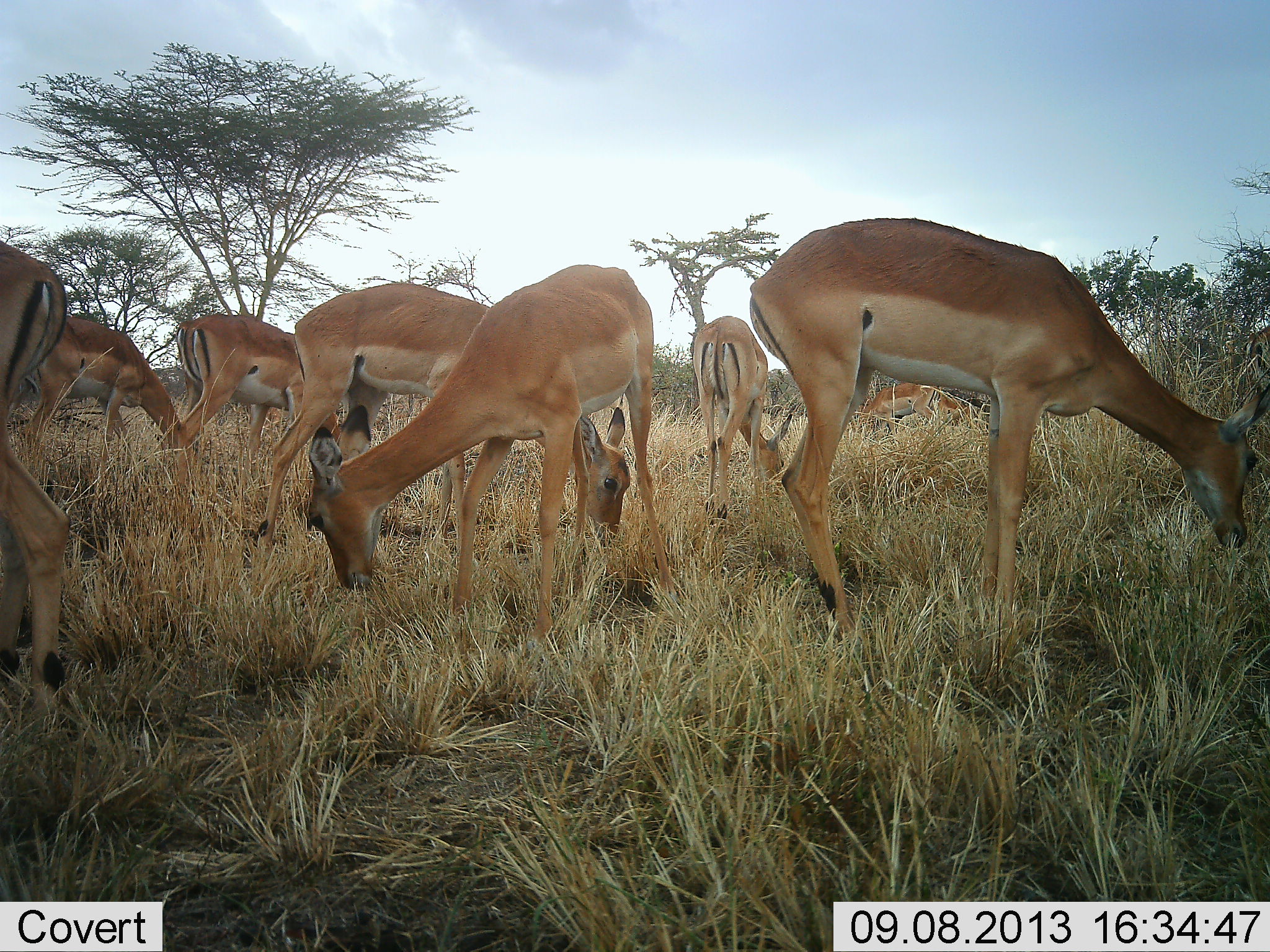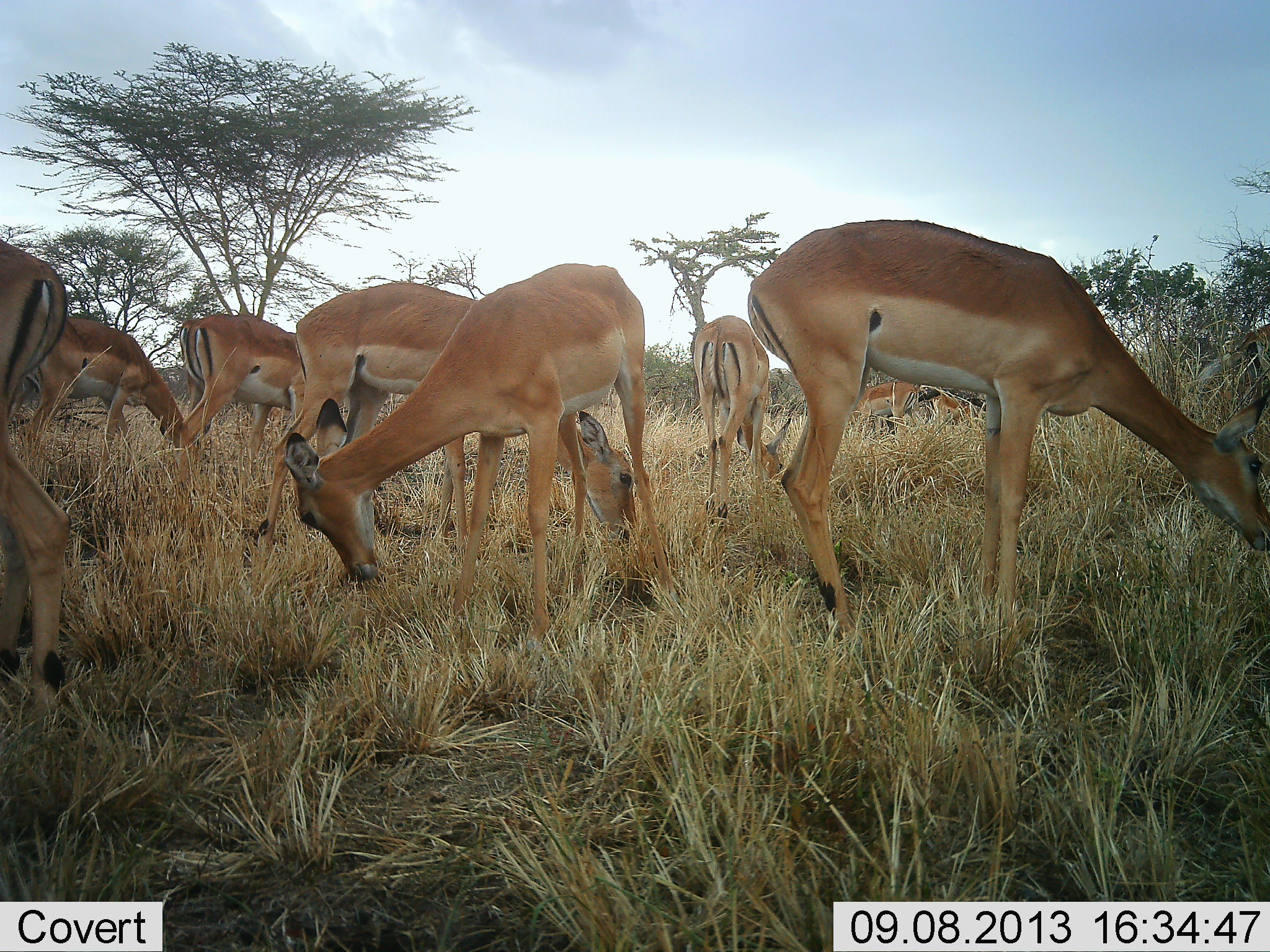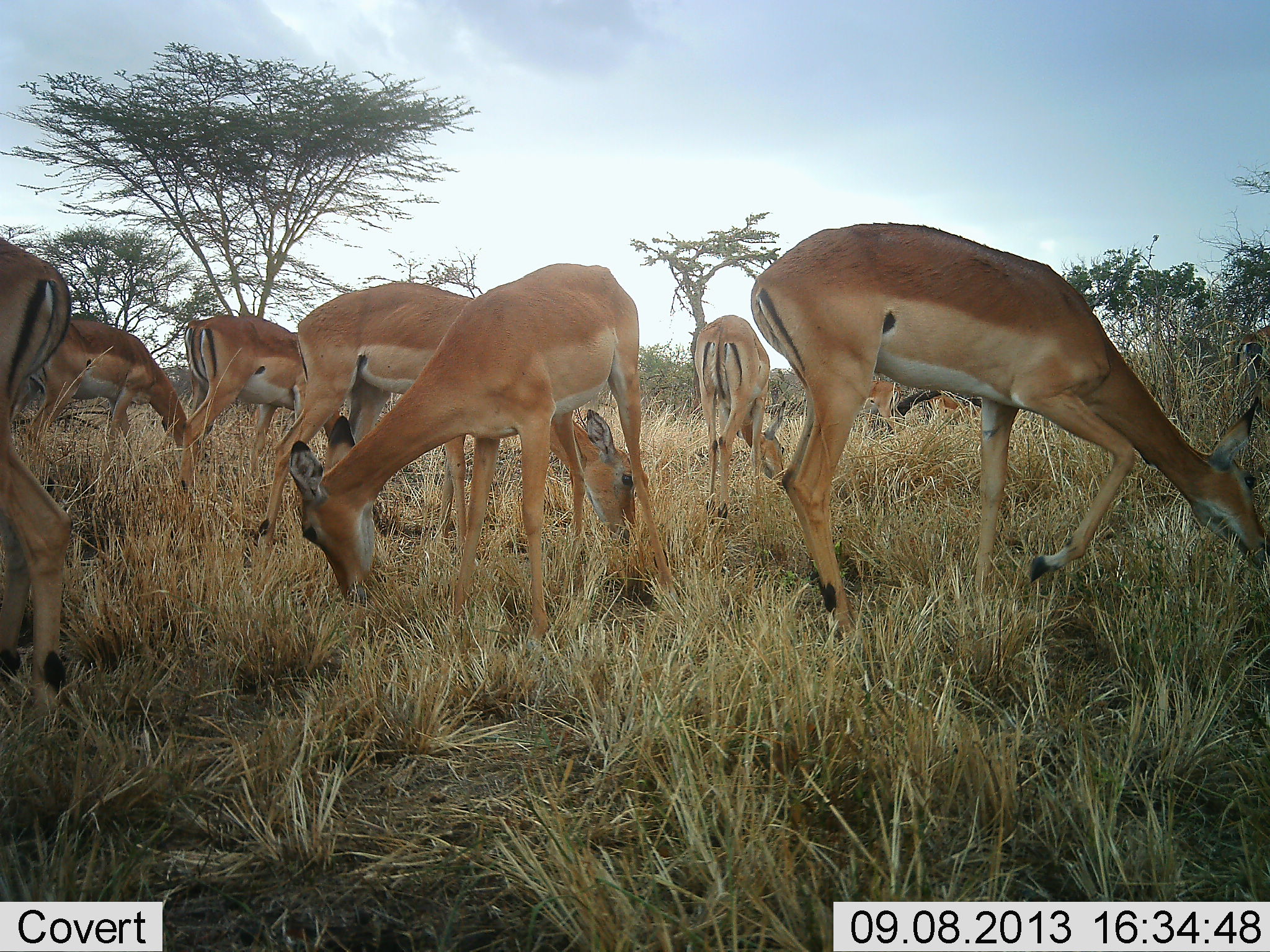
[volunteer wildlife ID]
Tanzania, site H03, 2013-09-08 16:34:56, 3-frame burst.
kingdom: Animalia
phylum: Chordata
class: Mammalia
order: Artiodactyla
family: Bovidae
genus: Aepyceros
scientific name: Aepyceros melampus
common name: impala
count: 9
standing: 20%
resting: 0%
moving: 10%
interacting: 0%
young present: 0%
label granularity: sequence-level